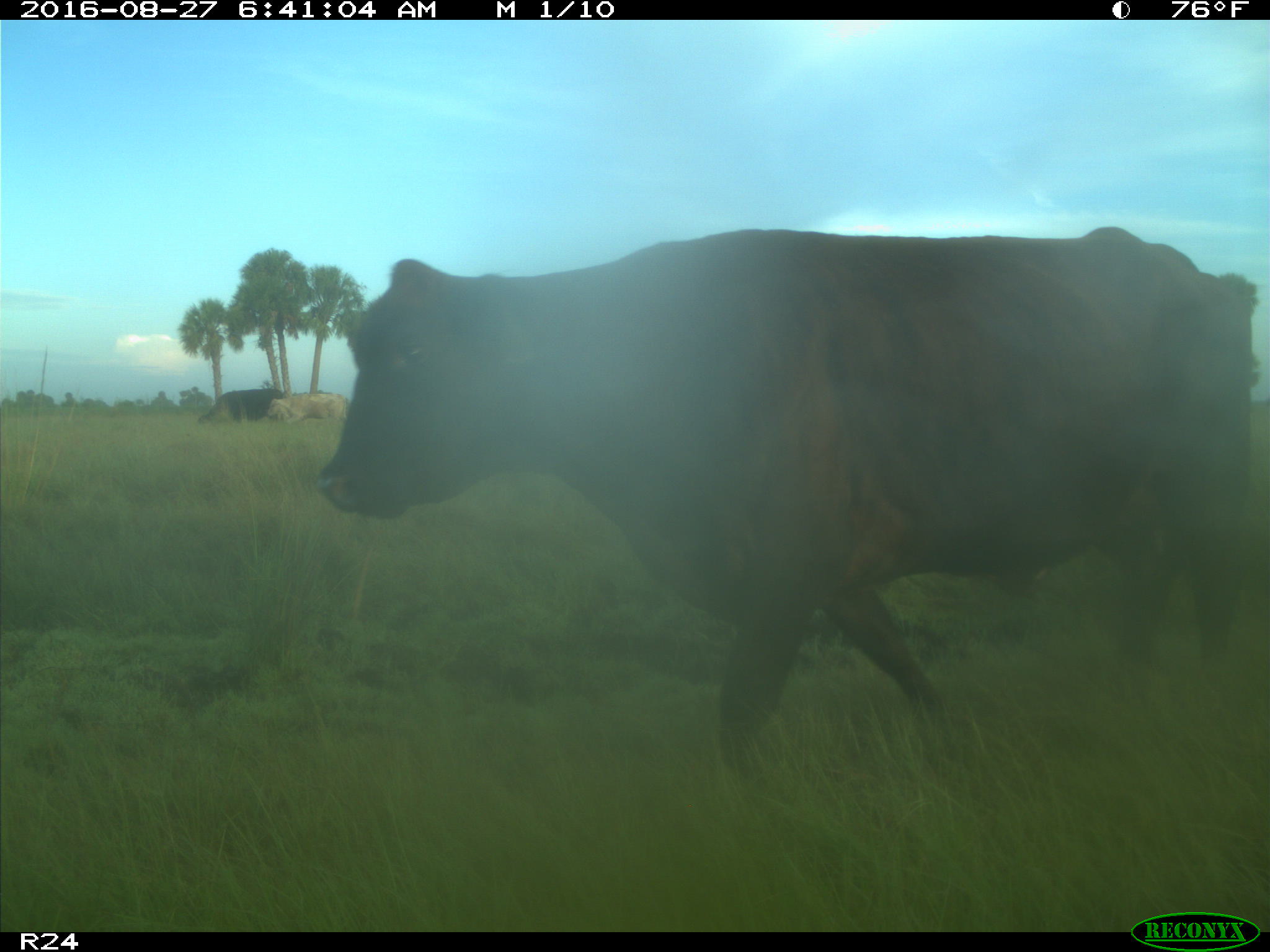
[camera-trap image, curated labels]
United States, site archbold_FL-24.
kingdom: Animalia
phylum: Chordata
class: Mammalia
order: Artiodactyla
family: Bovidae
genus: Bos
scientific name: Bos taurus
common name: domestic cow